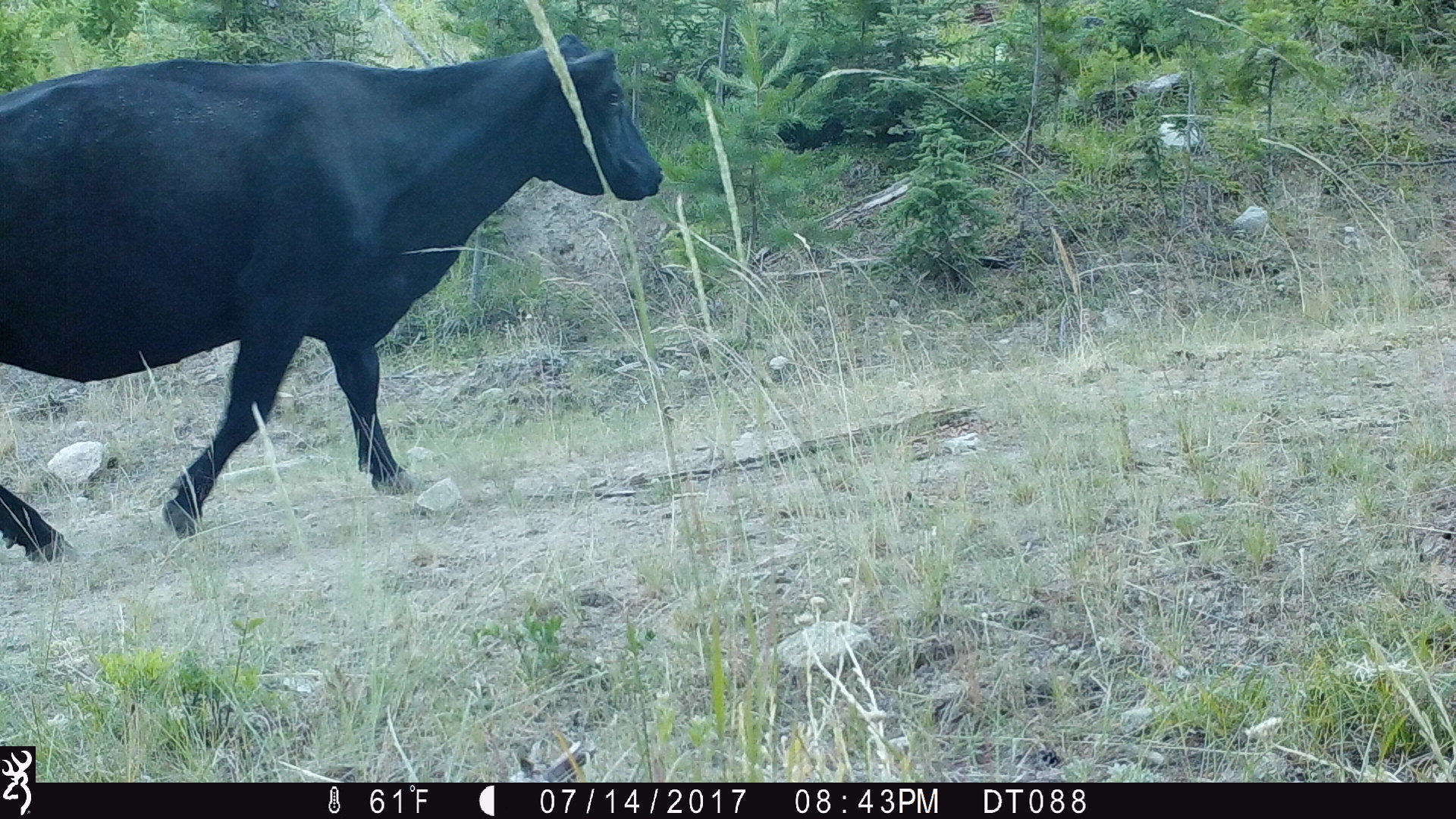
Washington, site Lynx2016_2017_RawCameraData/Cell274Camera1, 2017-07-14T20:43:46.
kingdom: Animalia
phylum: Chordata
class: Mammalia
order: Artiodactyla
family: Bovidae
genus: Bos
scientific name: Bos taurus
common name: domestic cattle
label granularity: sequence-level